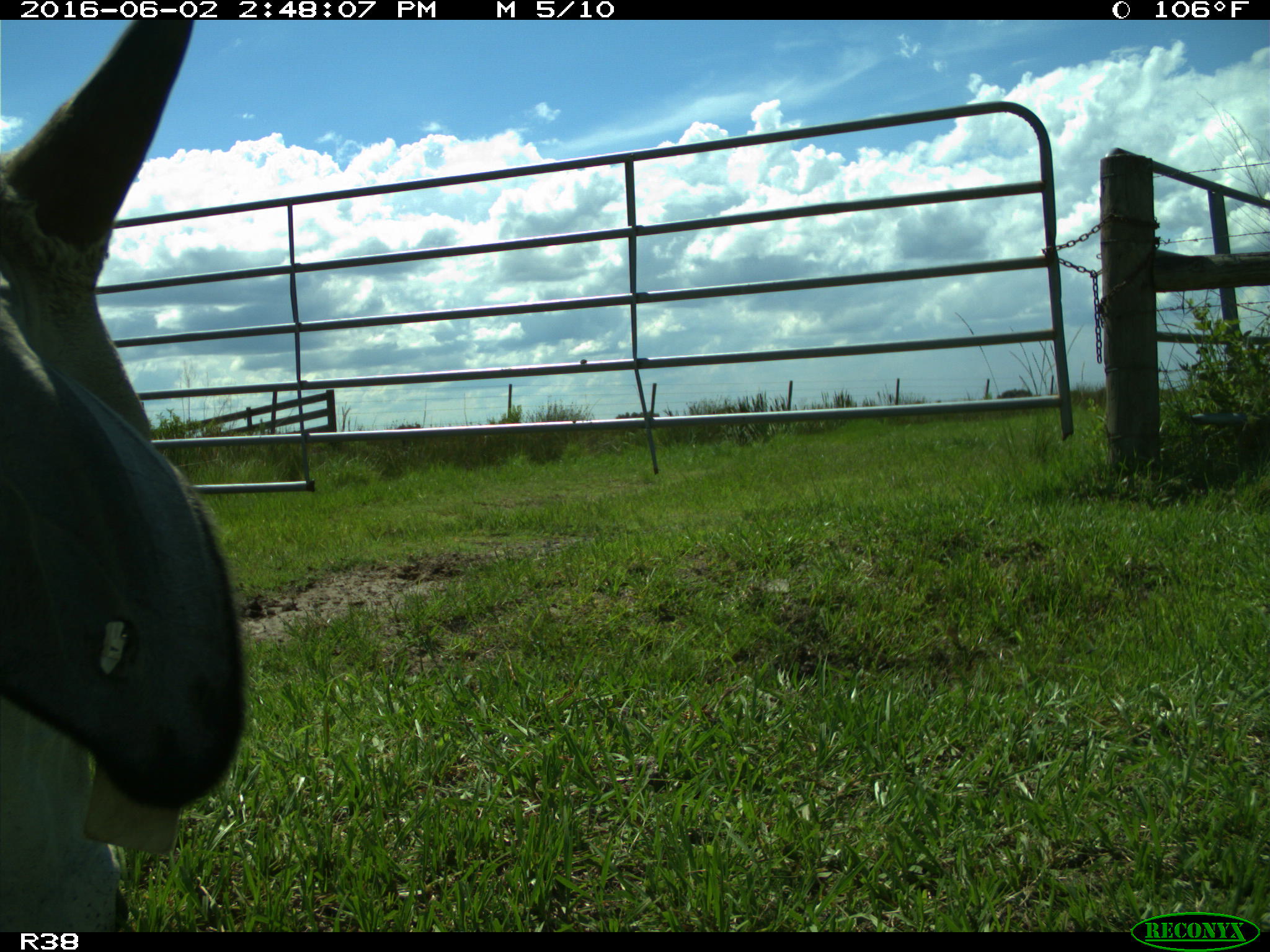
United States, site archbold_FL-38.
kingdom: Animalia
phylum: Chordata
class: Mammalia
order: Artiodactyla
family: Bovidae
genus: Bos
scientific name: Bos taurus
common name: domestic cow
Bos taurus (domestic cow).